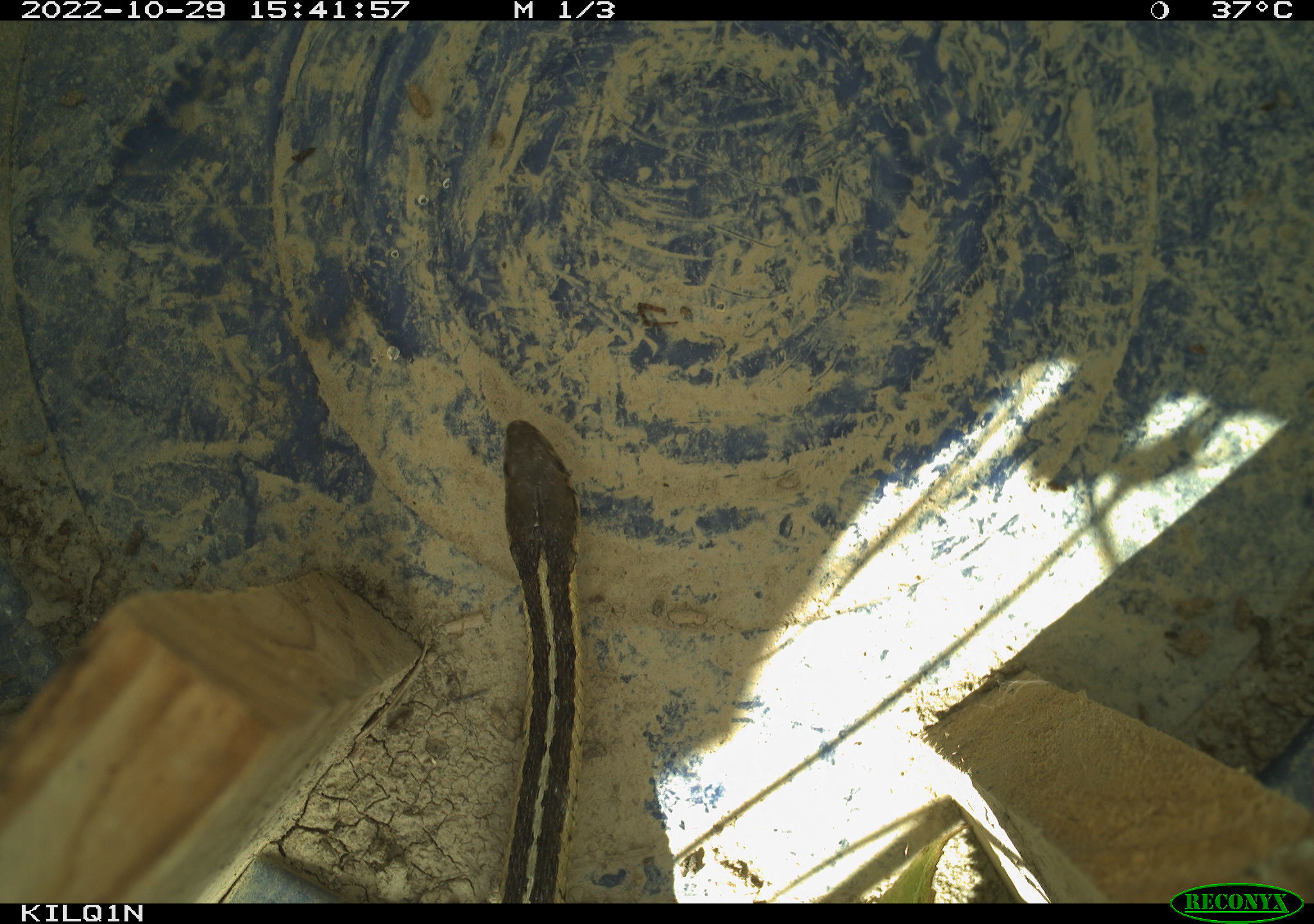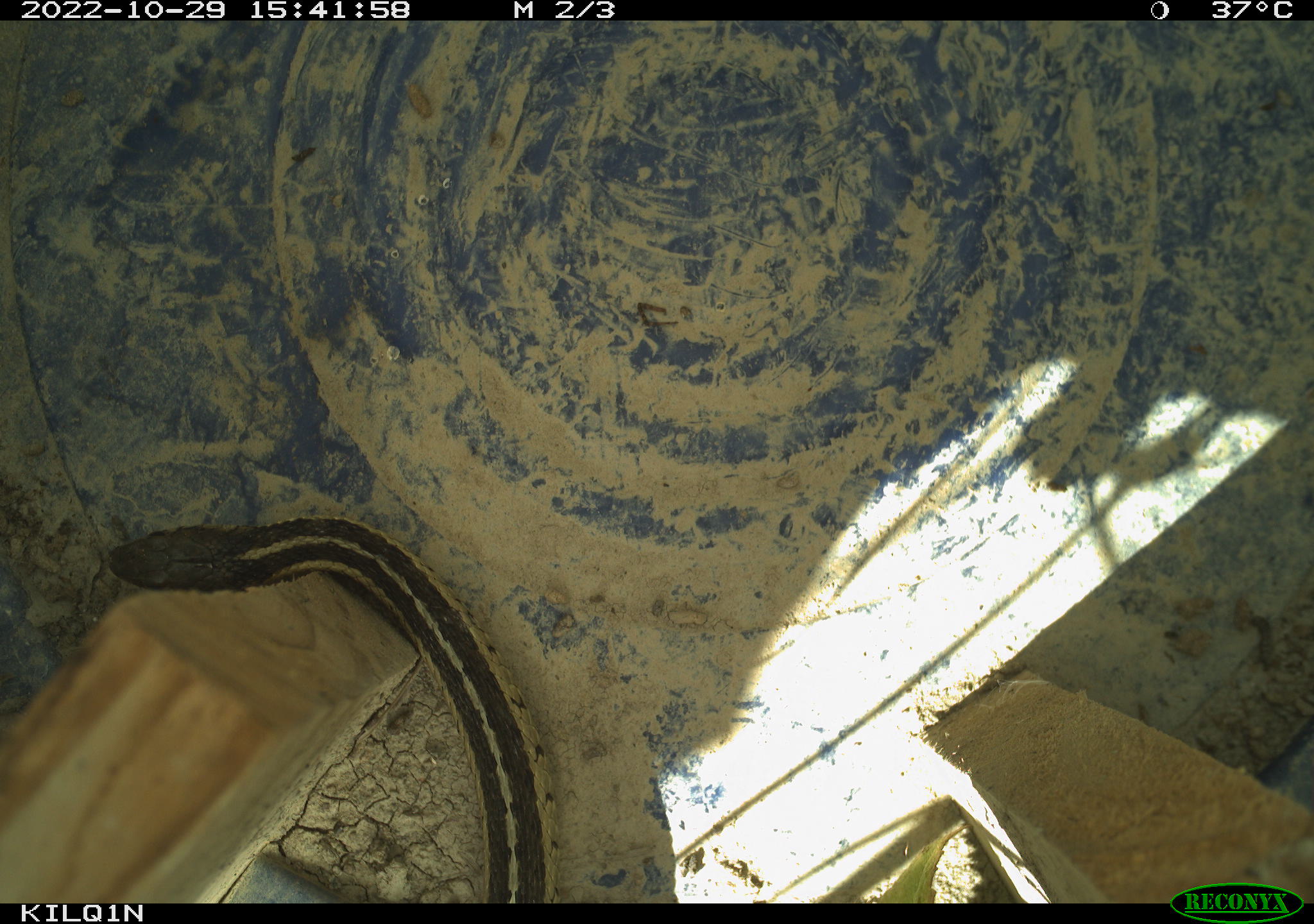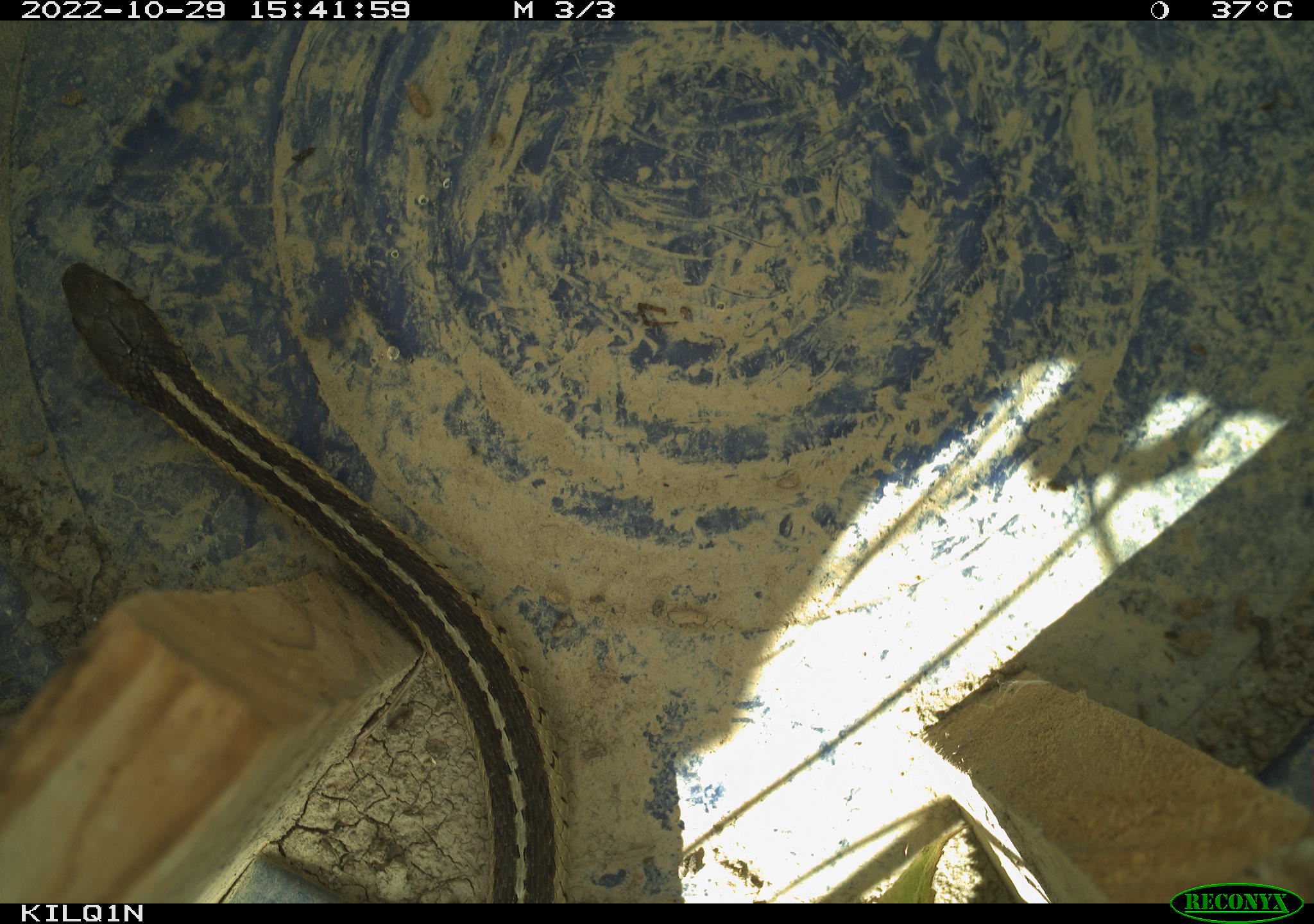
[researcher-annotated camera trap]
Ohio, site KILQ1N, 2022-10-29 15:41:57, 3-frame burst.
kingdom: Animalia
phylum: Chordata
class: Reptilia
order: Squamata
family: Colubridae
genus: Thamnophis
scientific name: Thamnophis sirtalis sirtalis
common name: eastern gartersnake